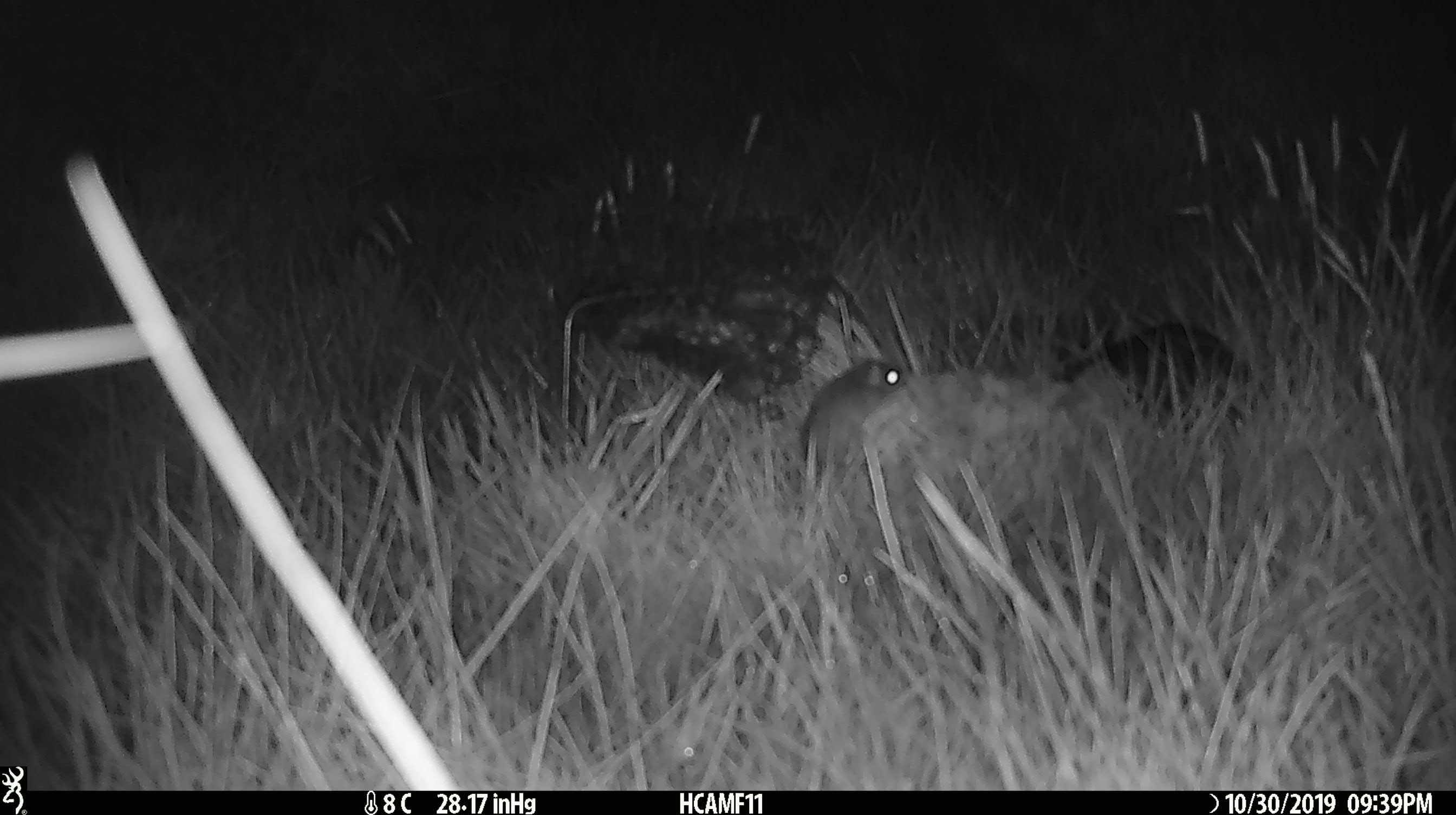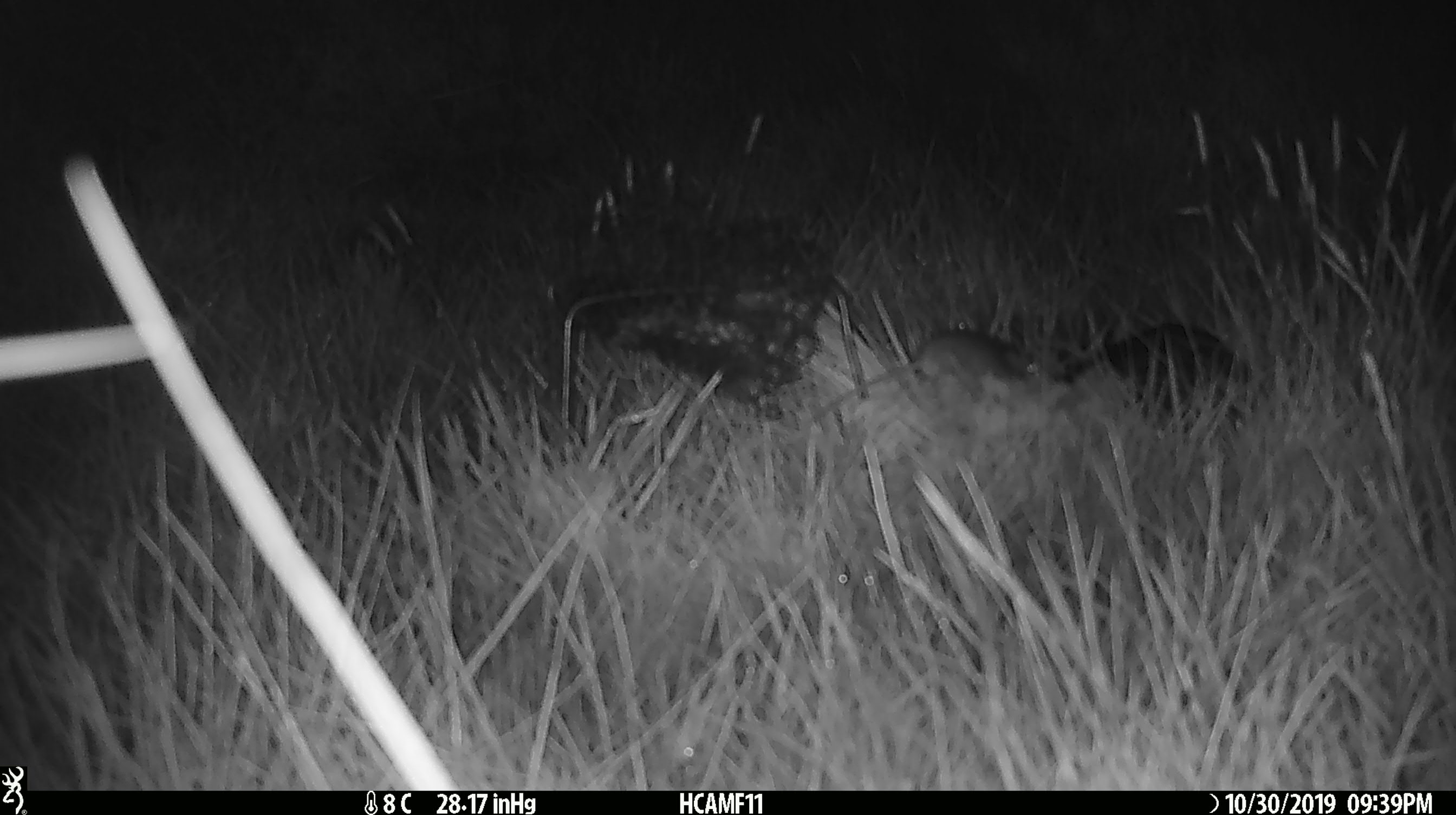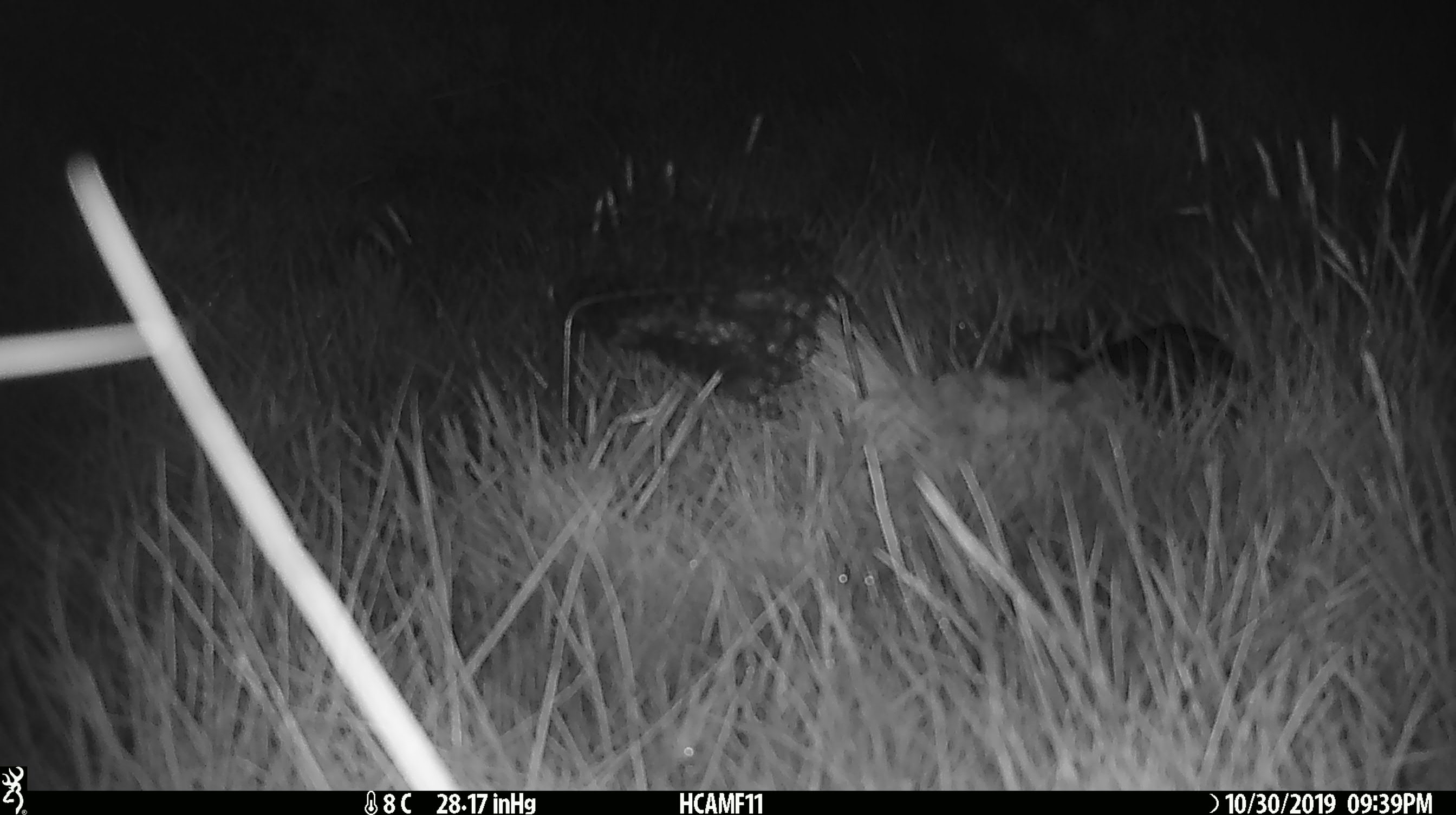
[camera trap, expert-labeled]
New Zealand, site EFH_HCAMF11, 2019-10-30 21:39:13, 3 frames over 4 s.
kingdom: Animalia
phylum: Chordata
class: Mammalia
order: Rodentia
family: Muridae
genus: Mus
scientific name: Mus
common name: mouse